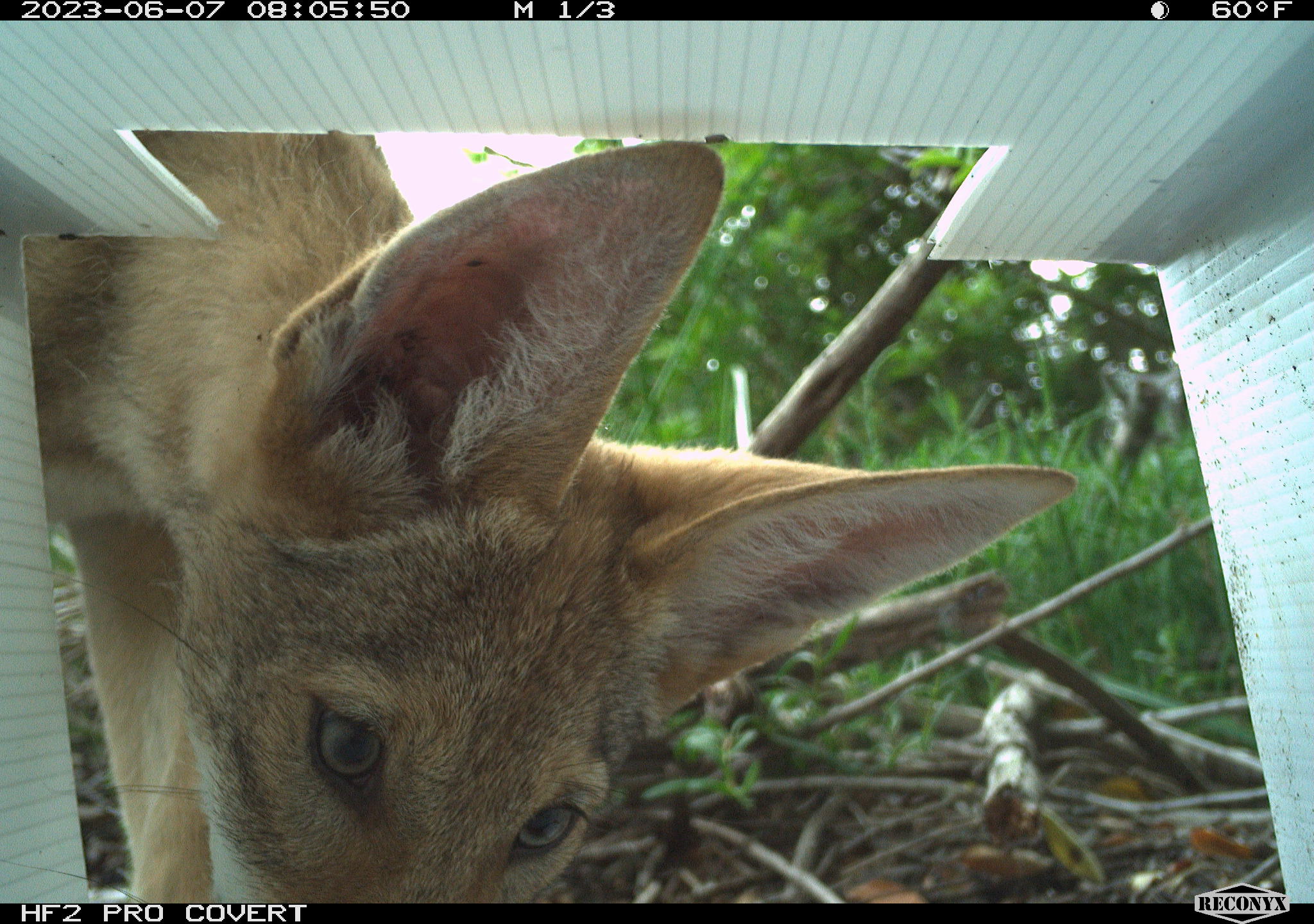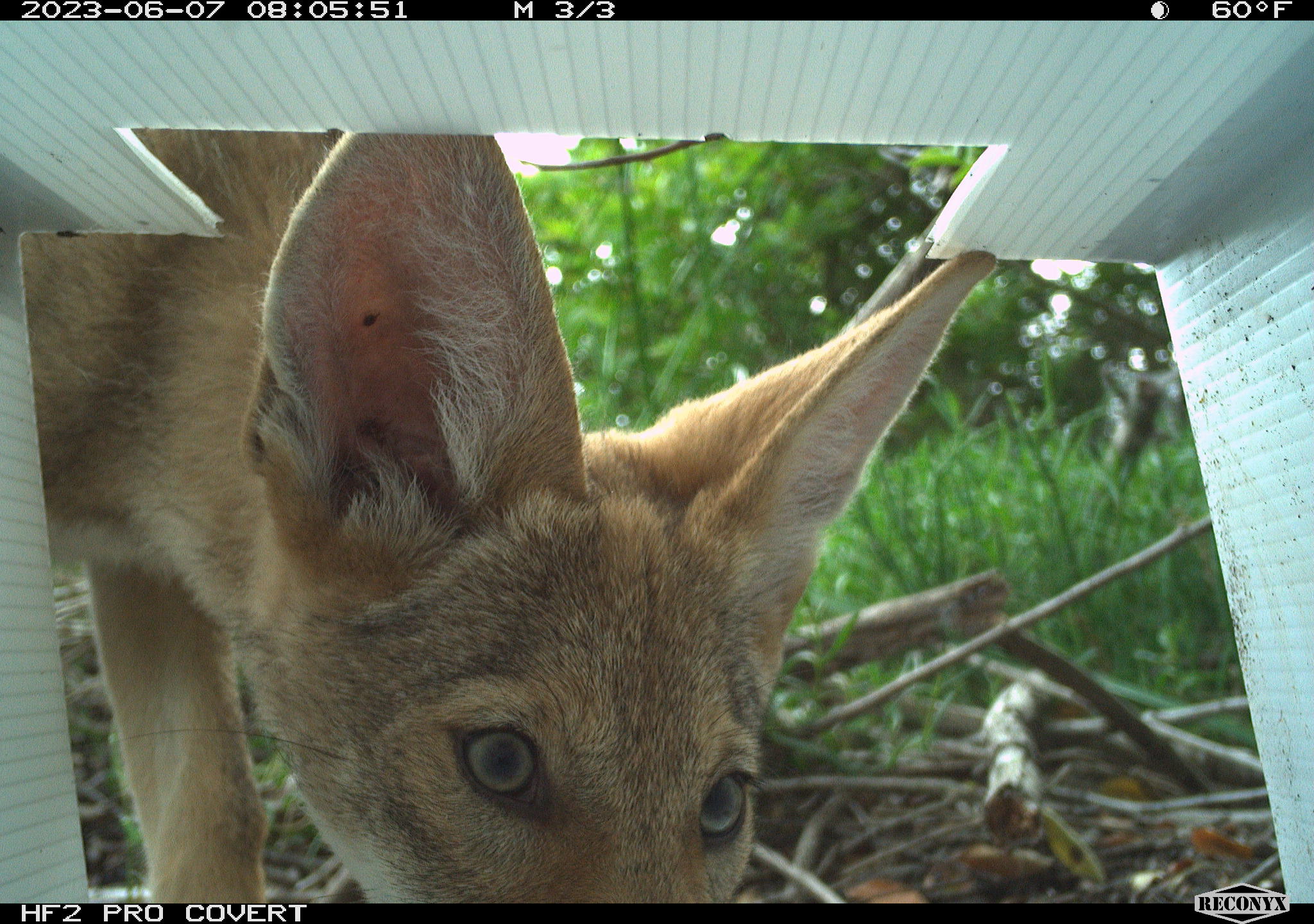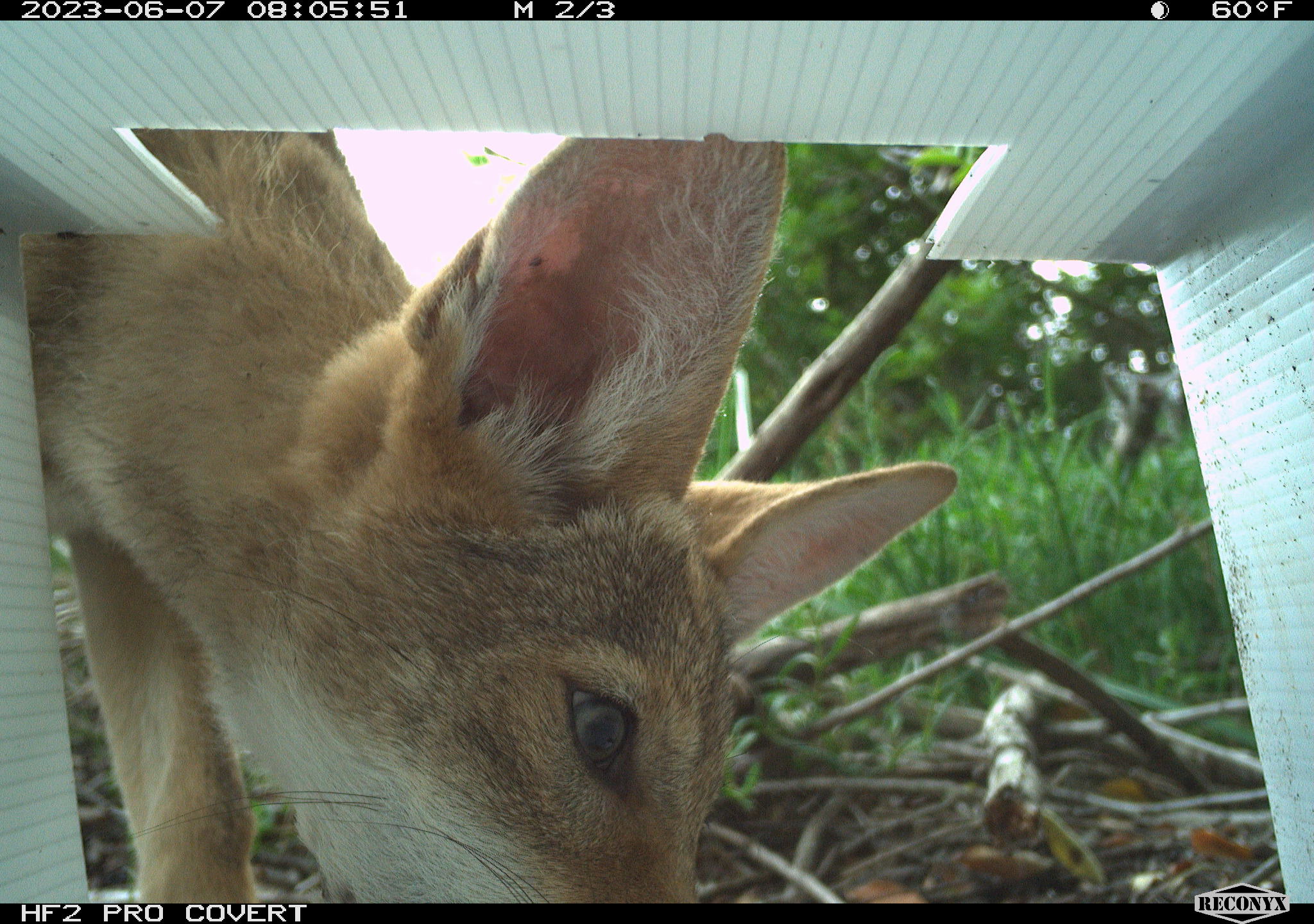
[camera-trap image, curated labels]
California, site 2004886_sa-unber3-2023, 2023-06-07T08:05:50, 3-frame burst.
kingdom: Animalia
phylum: Chordata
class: Mammalia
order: Carnivora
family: Canidae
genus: Canis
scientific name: Canis latrans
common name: coyote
Coyote (Canis latrans).